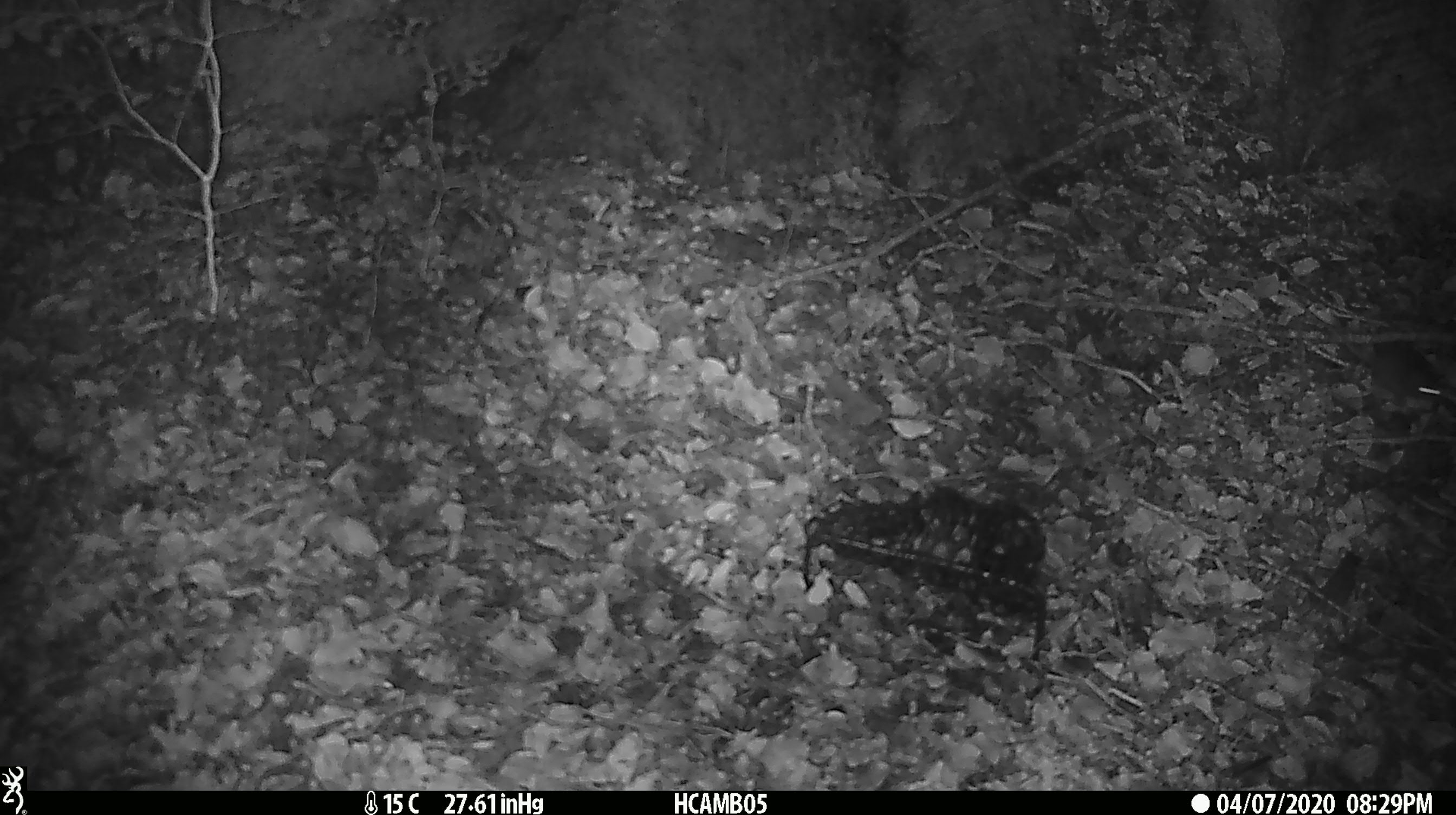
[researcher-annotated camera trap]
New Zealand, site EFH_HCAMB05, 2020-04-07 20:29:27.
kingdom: Animalia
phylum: Chordata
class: Mammalia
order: Rodentia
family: Muridae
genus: Mus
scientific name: Mus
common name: mouse